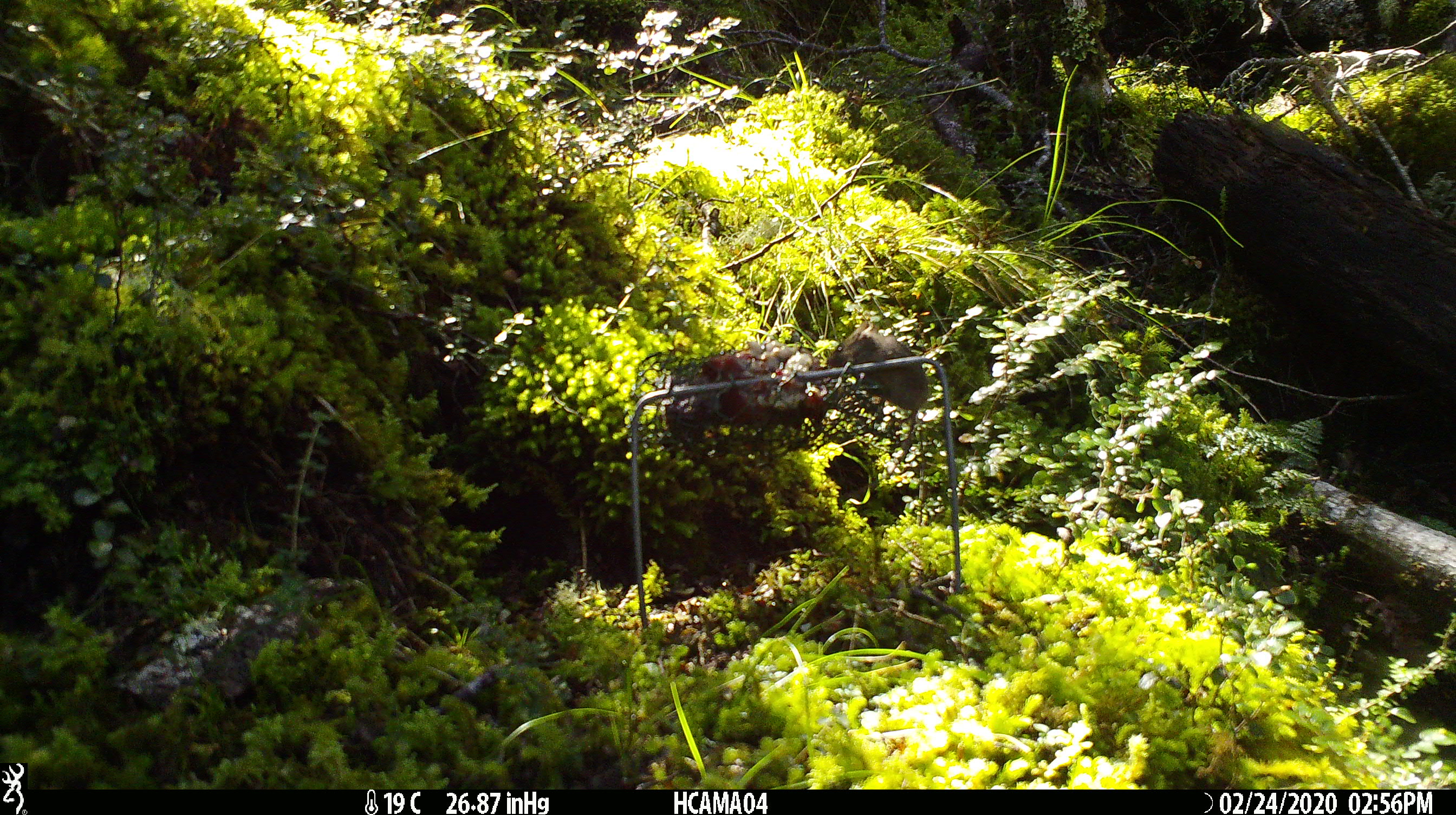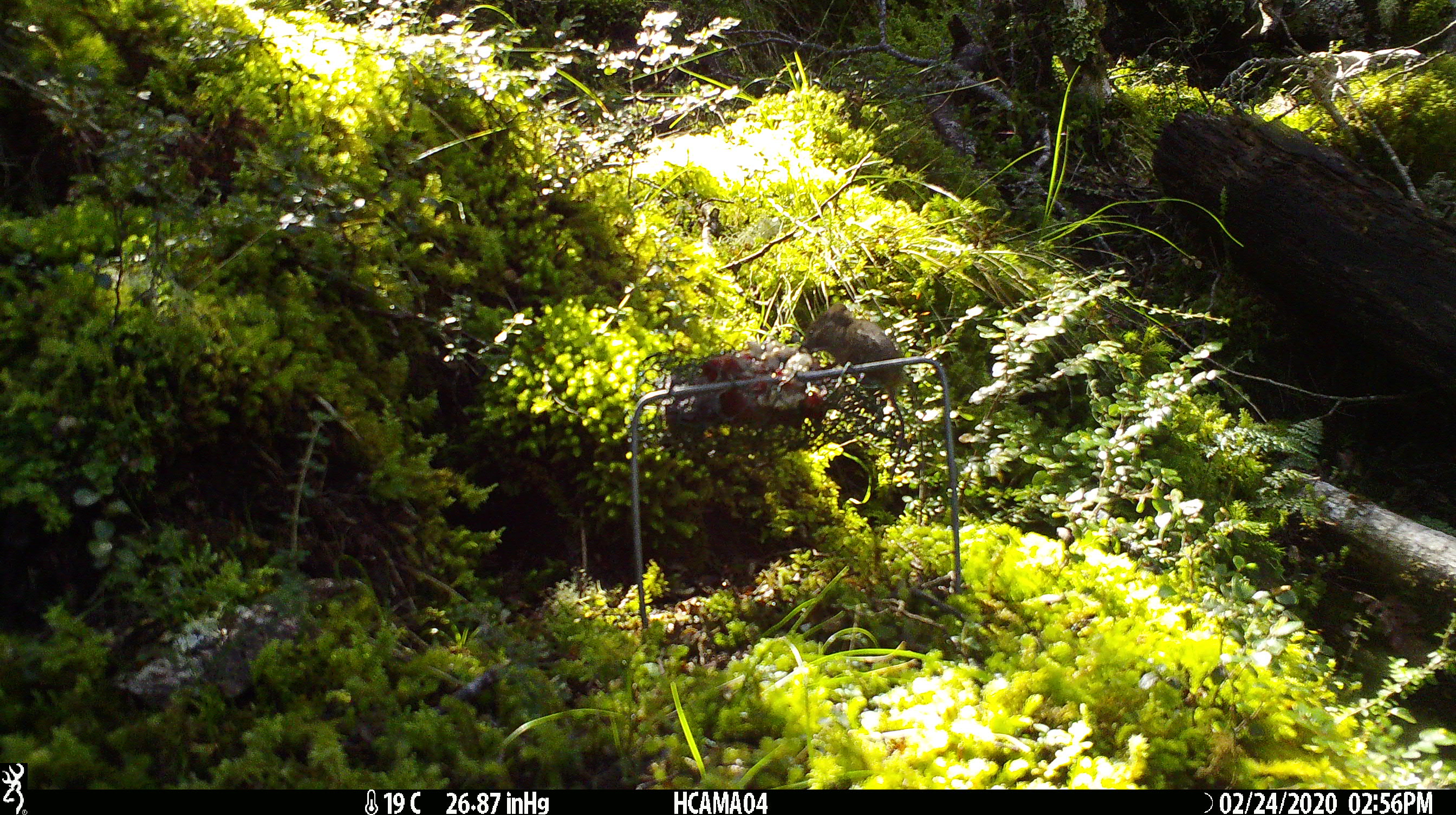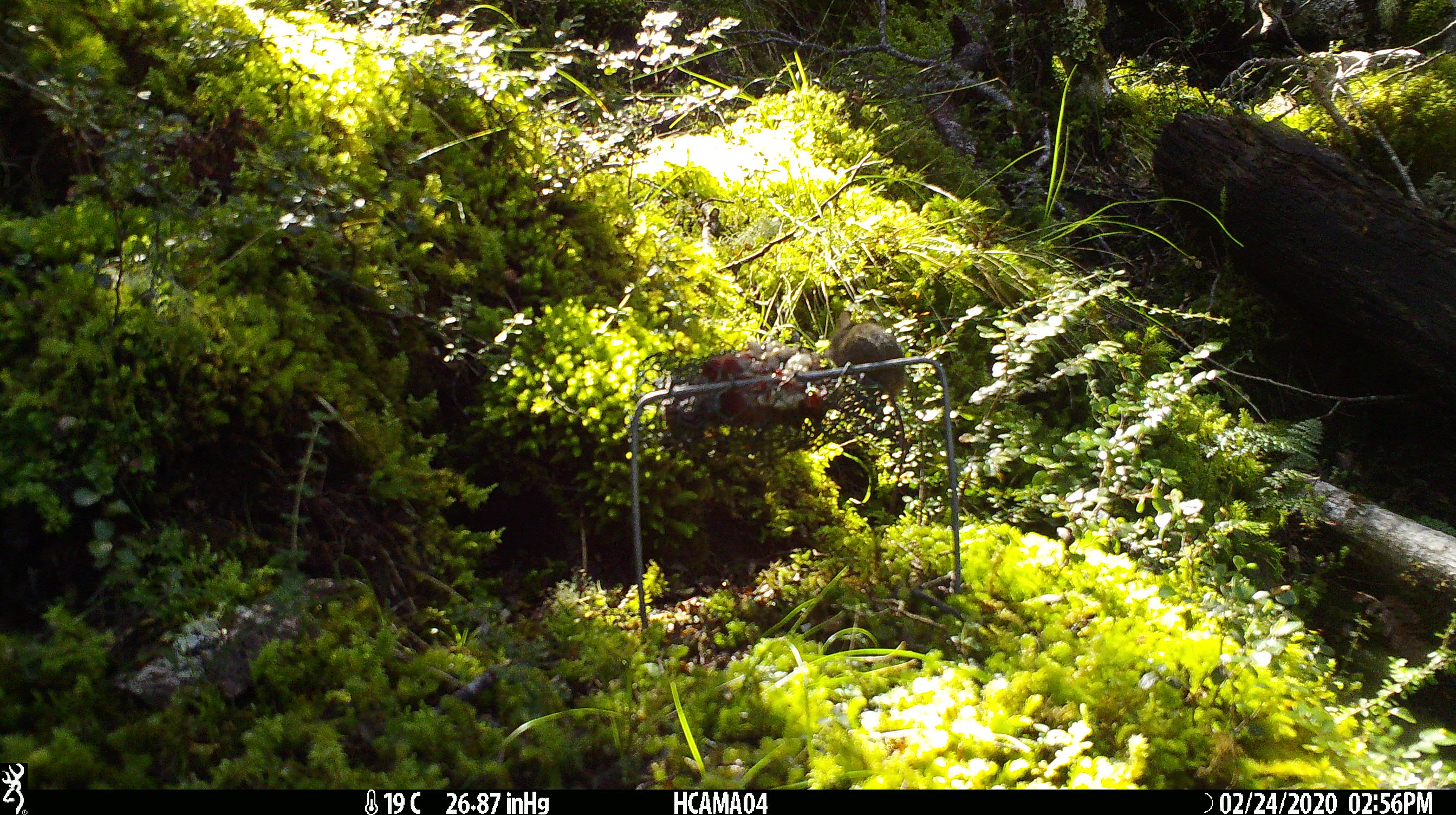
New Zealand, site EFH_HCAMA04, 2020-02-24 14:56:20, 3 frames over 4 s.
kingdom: Animalia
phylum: Chordata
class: Mammalia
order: Rodentia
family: Muridae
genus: Mus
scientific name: Mus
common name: mouse